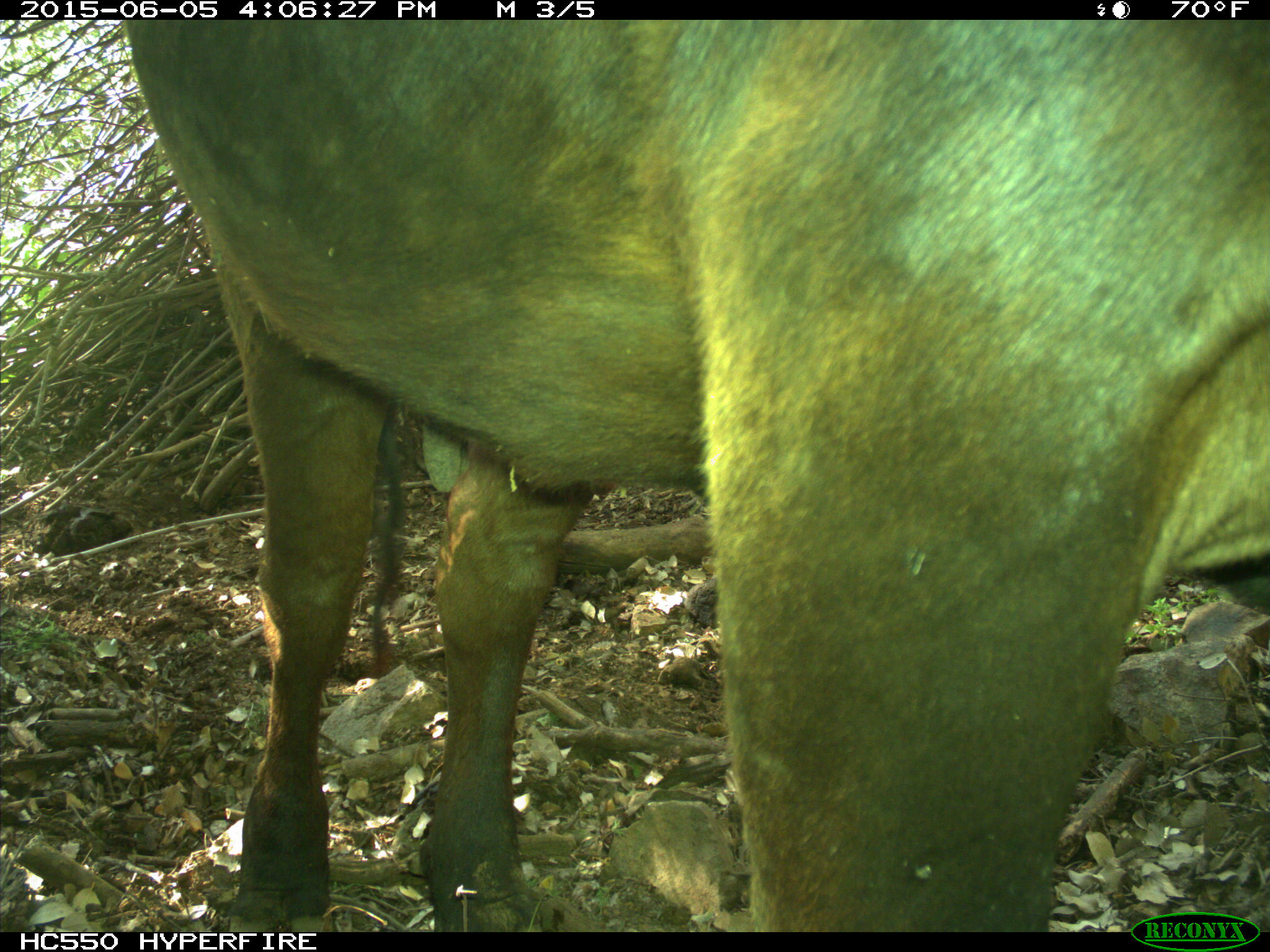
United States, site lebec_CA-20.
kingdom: Animalia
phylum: Chordata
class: Mammalia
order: Artiodactyla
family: Bovidae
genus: Bos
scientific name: Bos taurus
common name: domestic cow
Bos taurus (domestic cow).